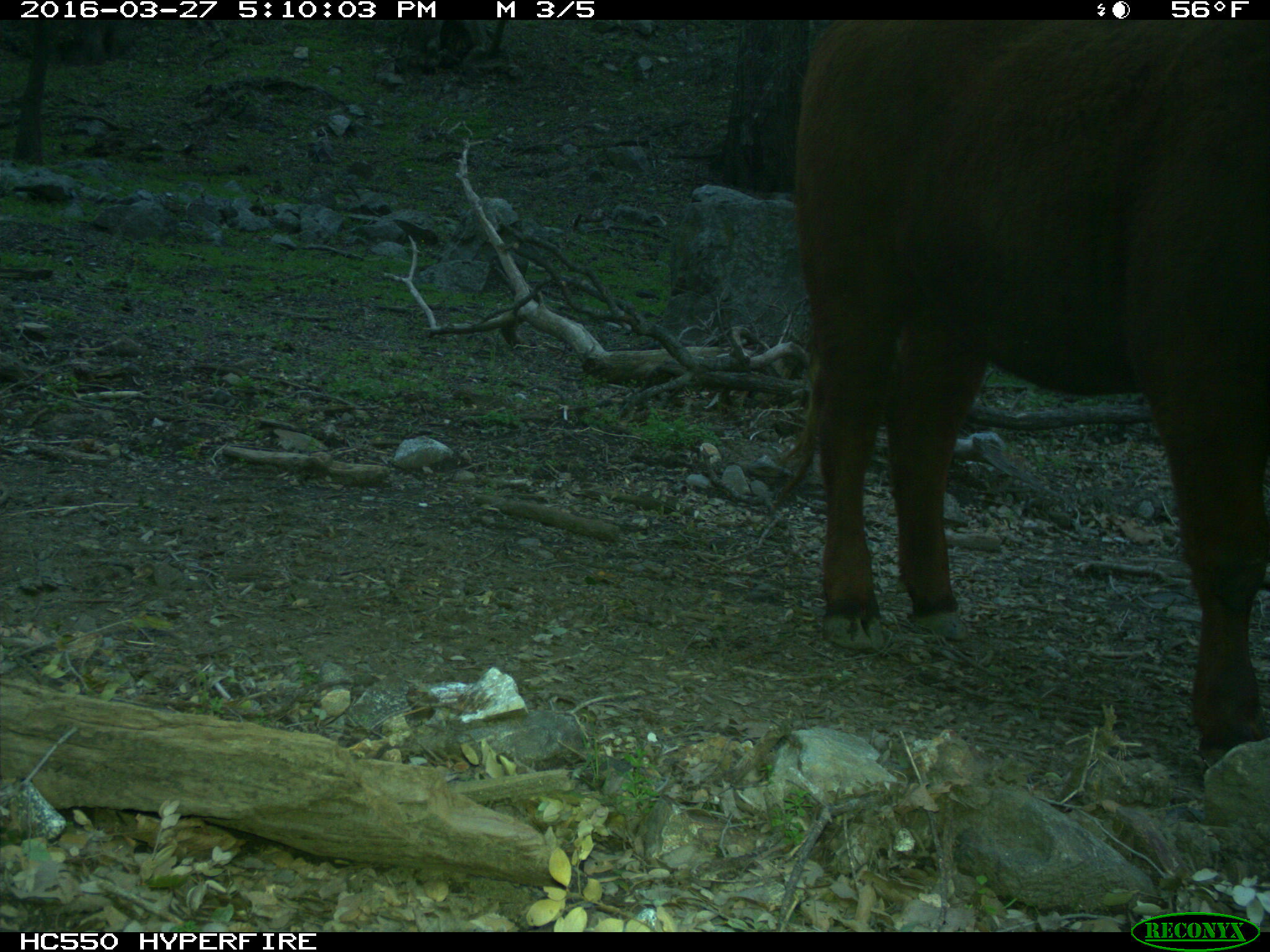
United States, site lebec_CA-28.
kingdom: Animalia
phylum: Chordata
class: Mammalia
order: Artiodactyla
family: Bovidae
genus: Bos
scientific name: Bos taurus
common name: domestic cow